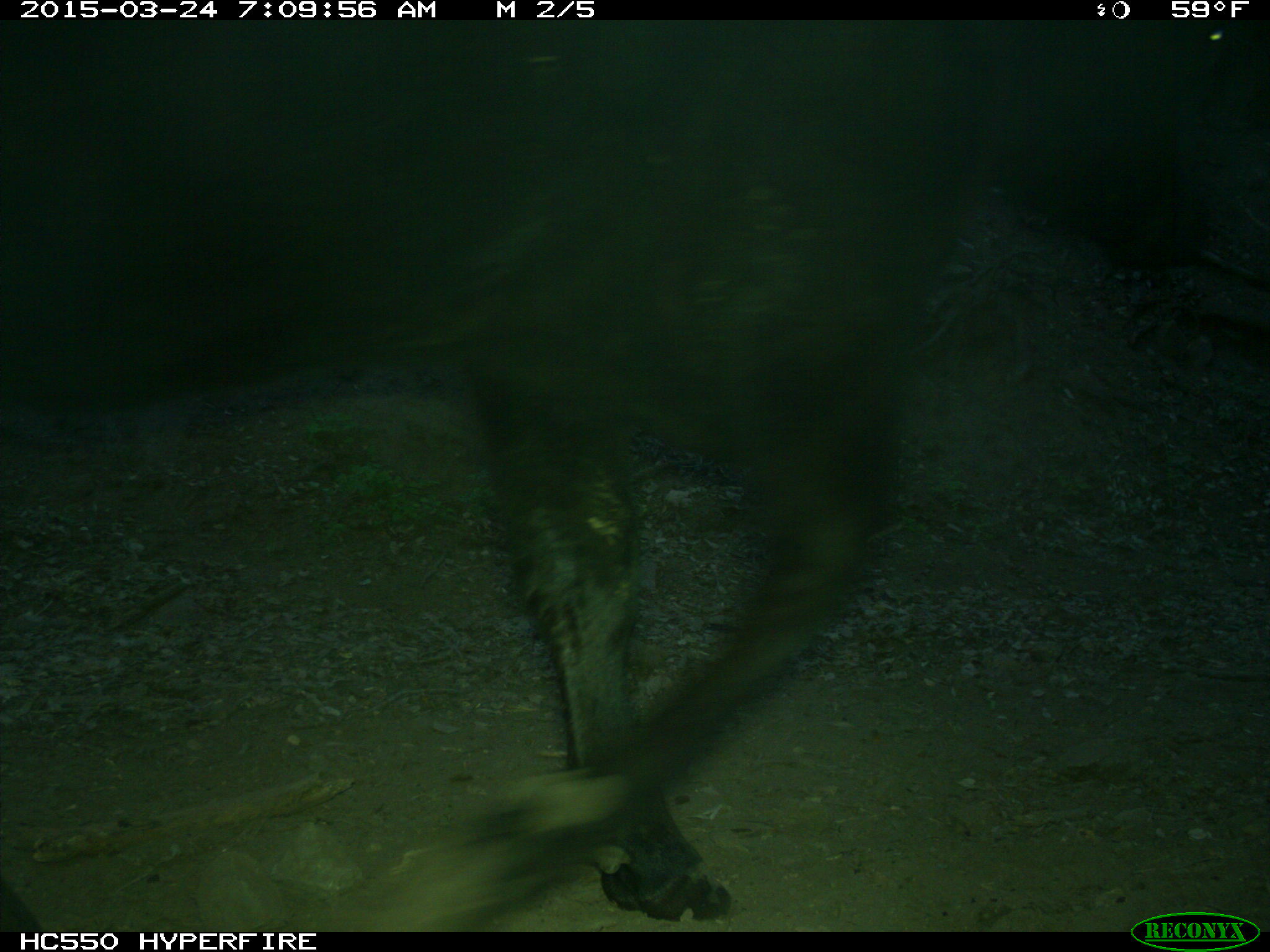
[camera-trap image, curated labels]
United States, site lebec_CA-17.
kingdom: Animalia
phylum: Chordata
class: Mammalia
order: Artiodactyla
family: Bovidae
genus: Bos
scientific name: Bos taurus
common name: domestic cow